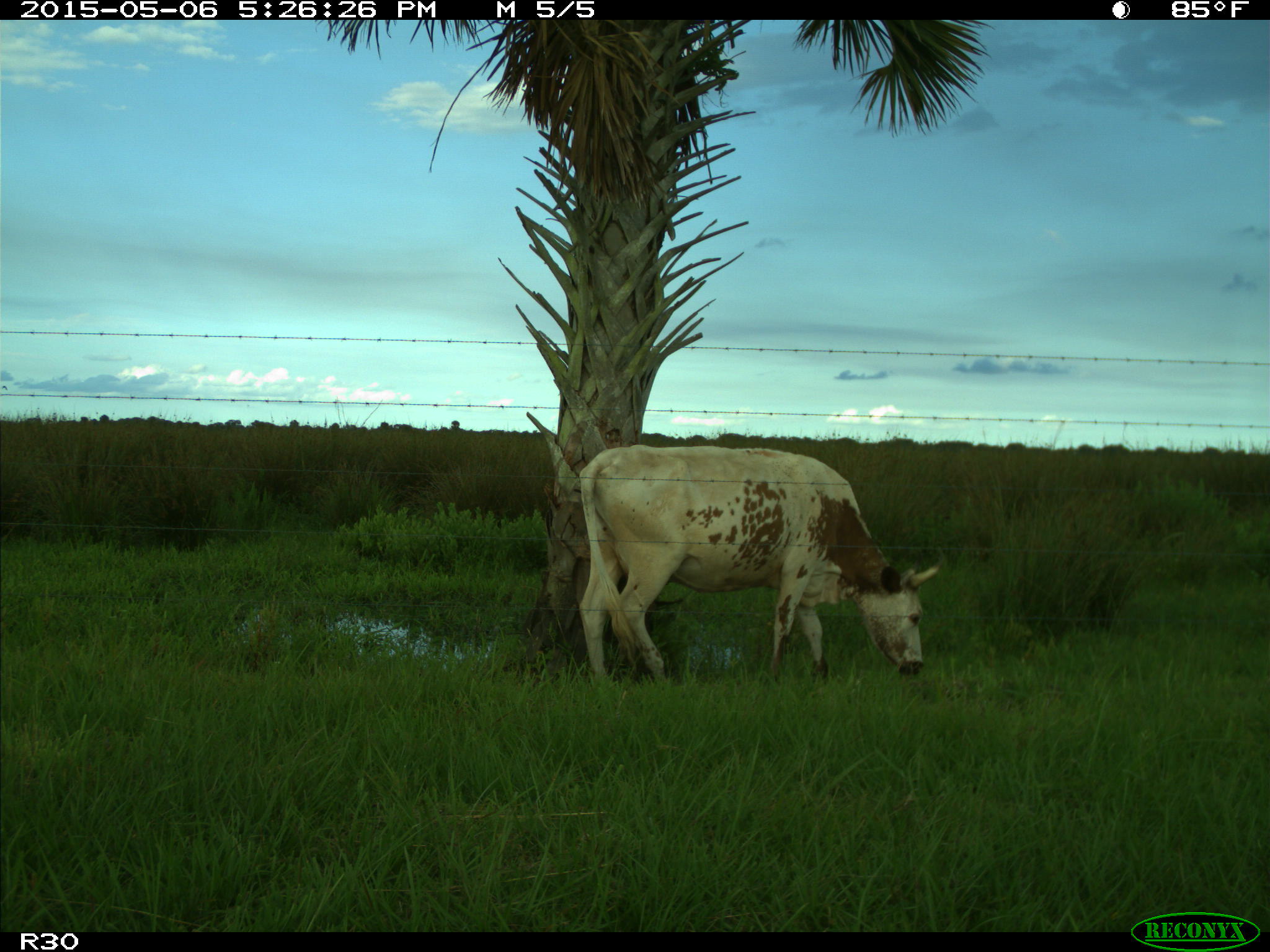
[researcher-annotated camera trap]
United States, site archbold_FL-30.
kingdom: Animalia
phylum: Chordata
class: Mammalia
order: Artiodactyla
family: Bovidae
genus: Bos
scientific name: Bos taurus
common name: domestic cow